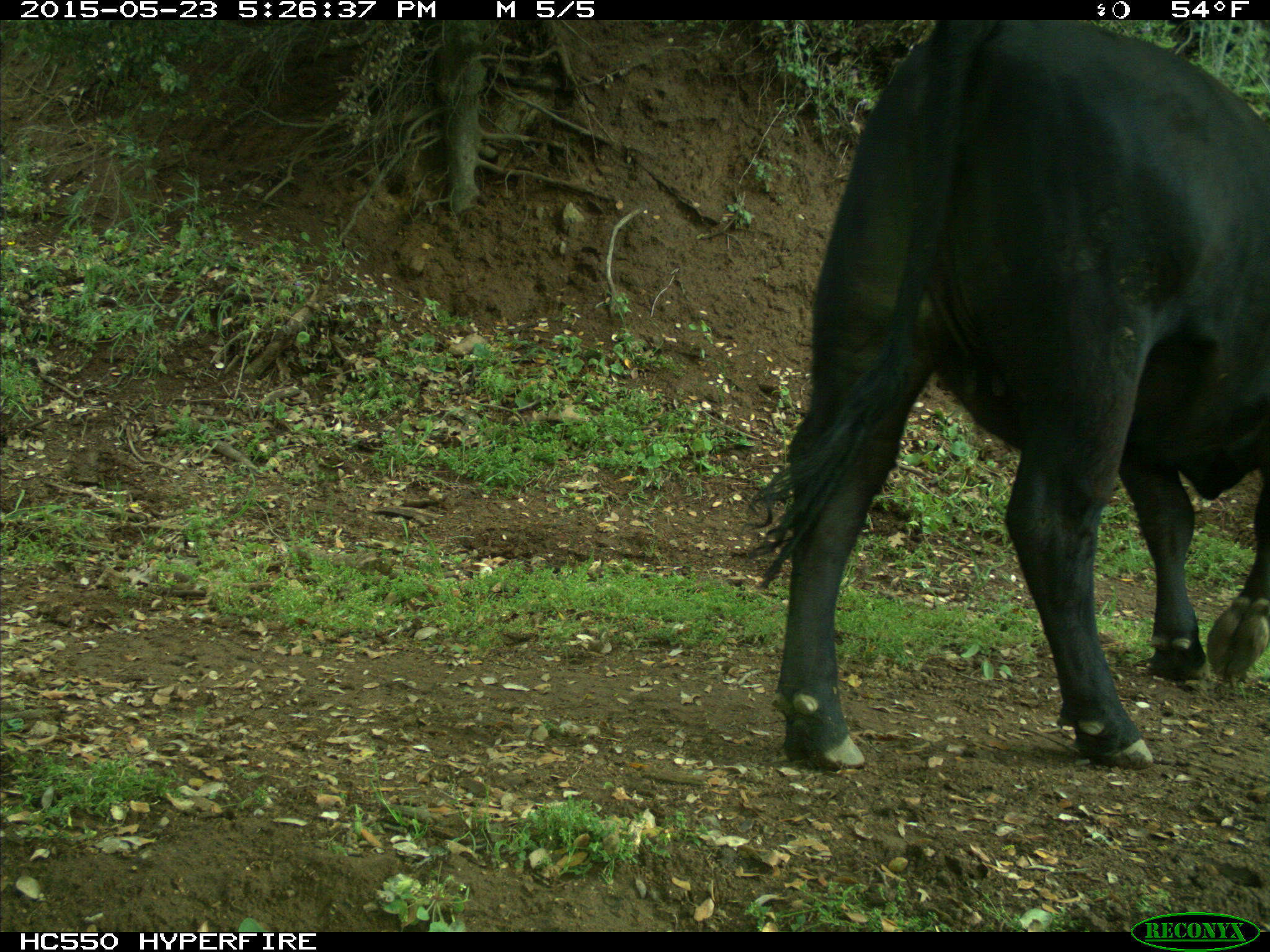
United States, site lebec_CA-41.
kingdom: Animalia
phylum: Chordata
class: Mammalia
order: Artiodactyla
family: Bovidae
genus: Bos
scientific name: Bos taurus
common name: domestic cow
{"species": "Bos taurus (domestic cow)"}